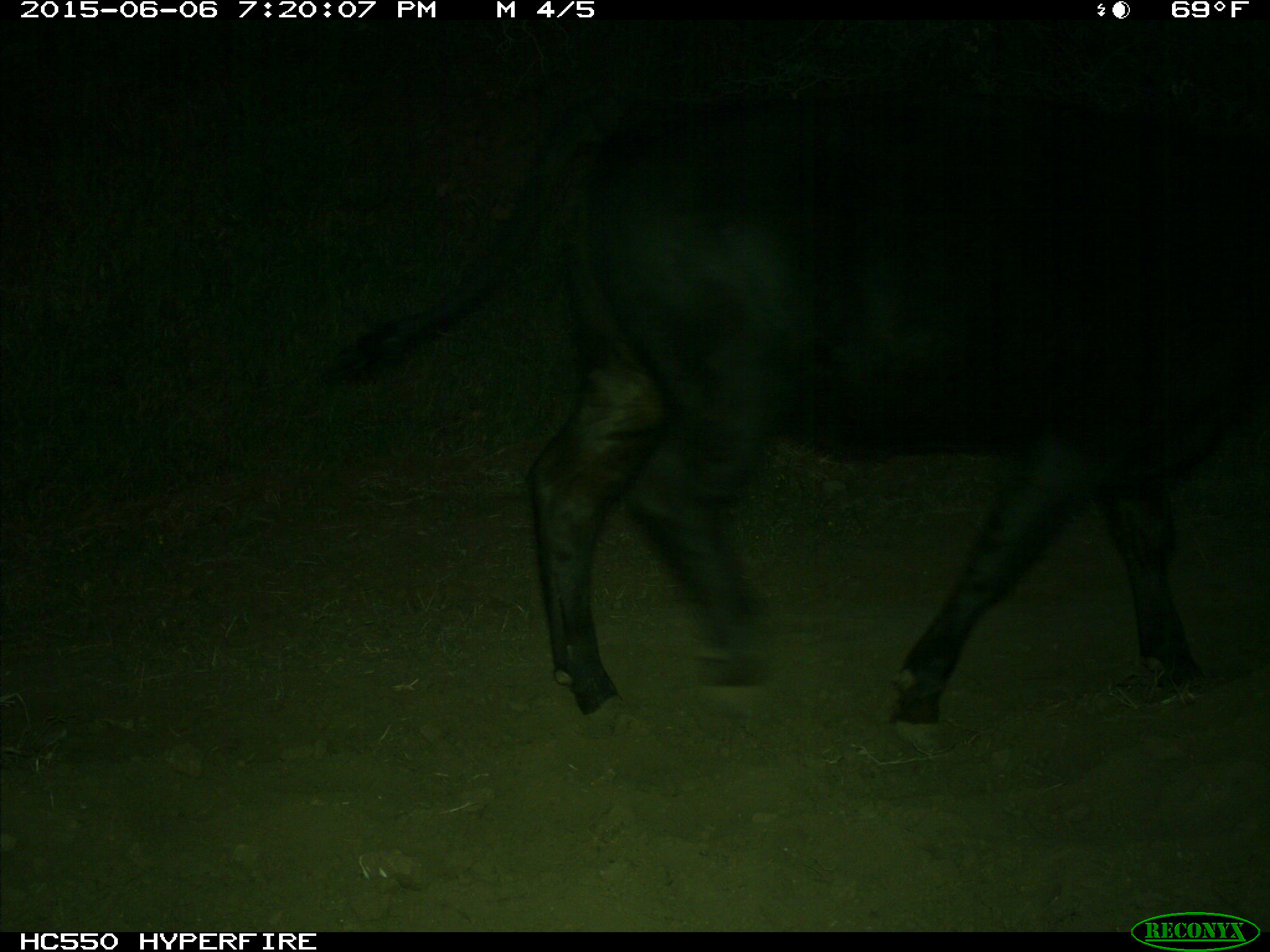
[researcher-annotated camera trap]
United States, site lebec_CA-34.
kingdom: Animalia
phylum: Chordata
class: Mammalia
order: Artiodactyla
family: Bovidae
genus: Bos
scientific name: Bos taurus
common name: domestic cow